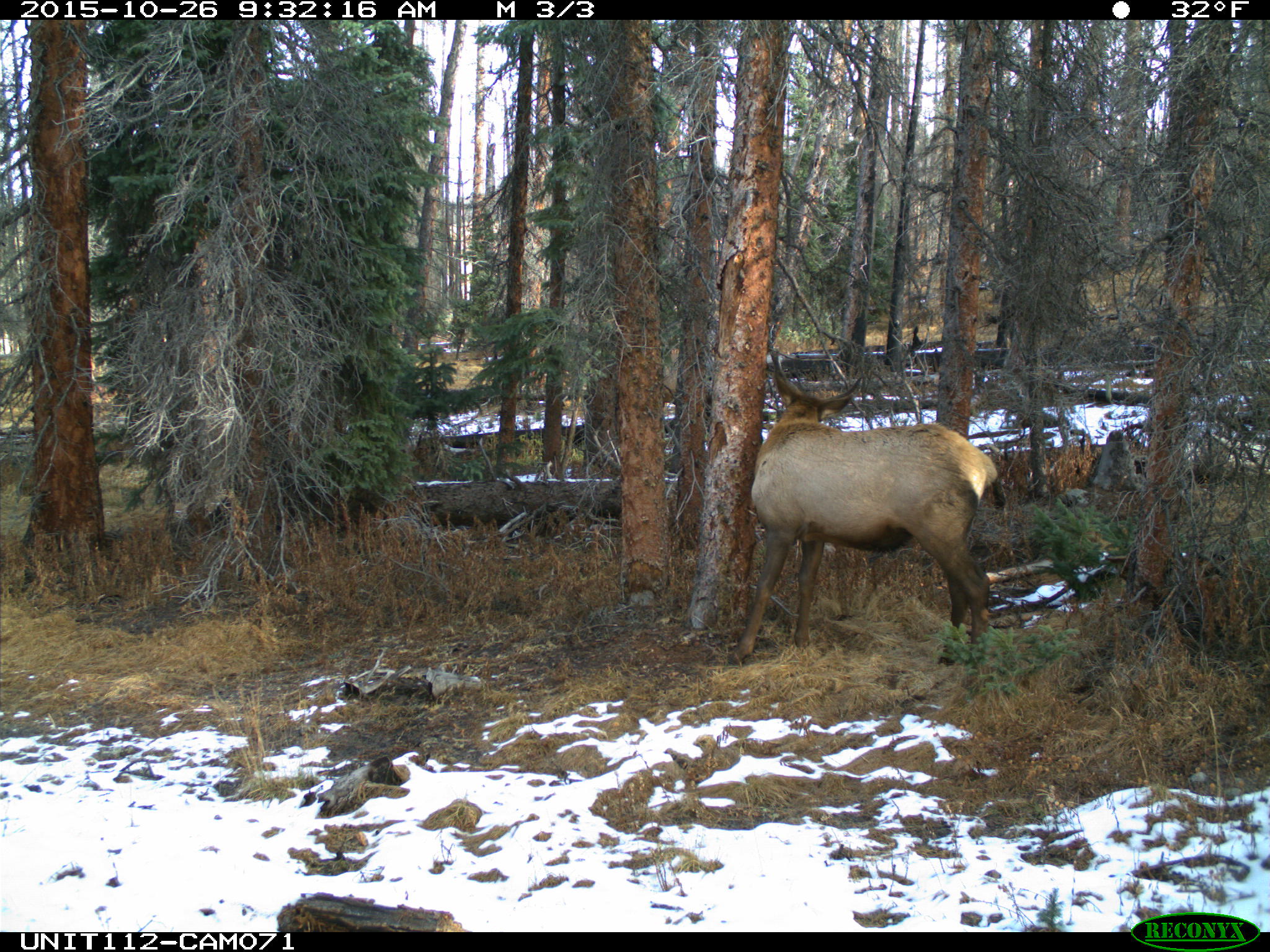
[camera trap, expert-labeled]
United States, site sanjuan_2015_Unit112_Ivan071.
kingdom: Animalia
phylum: Chordata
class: Mammalia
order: Artiodactyla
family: Cervidae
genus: Cervus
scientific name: Cervus elaphus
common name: red deer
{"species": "Cervus elaphus (red deer)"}